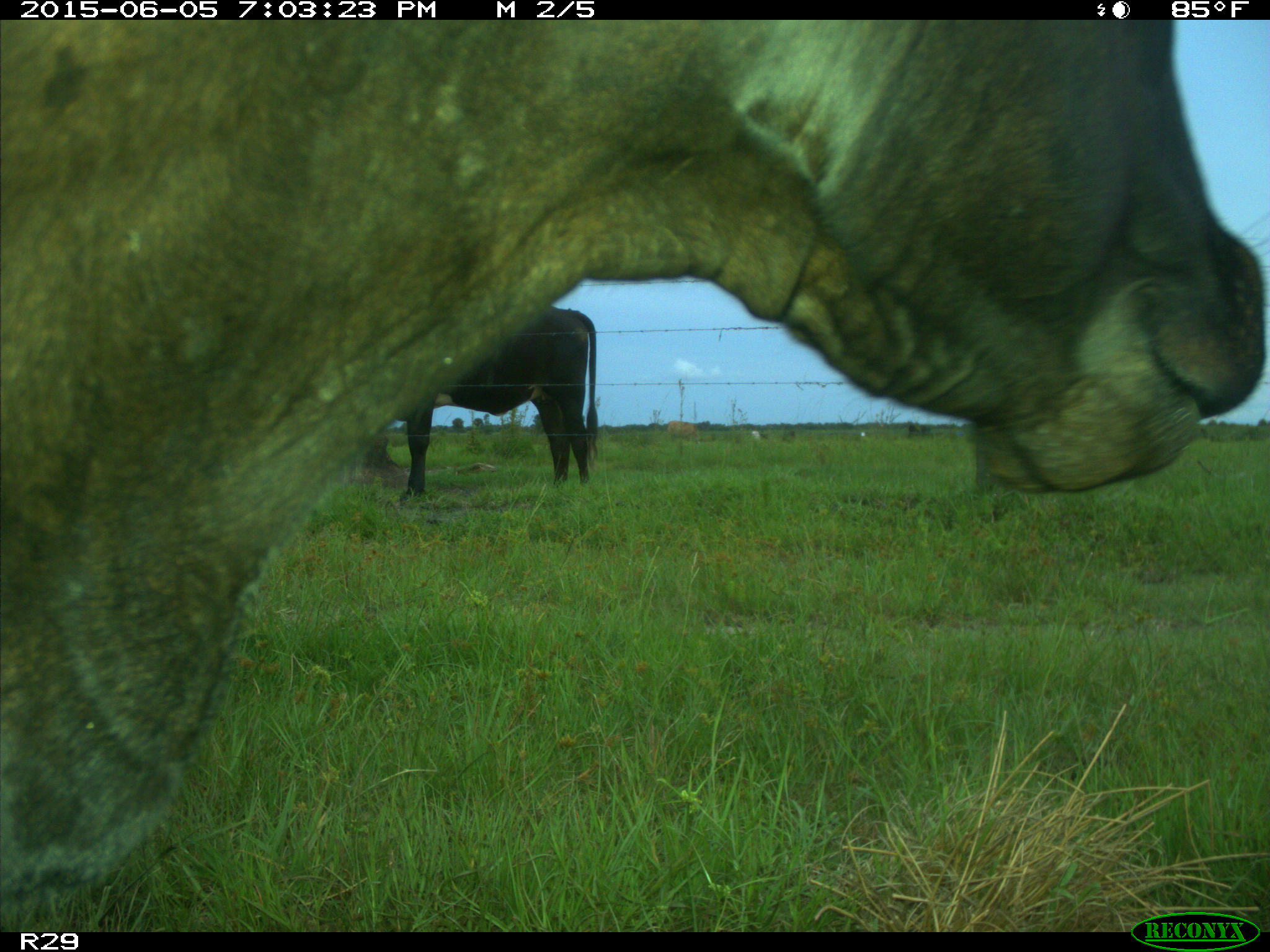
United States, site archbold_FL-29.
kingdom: Animalia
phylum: Chordata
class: Mammalia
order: Artiodactyla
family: Bovidae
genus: Bos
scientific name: Bos taurus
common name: domestic cow